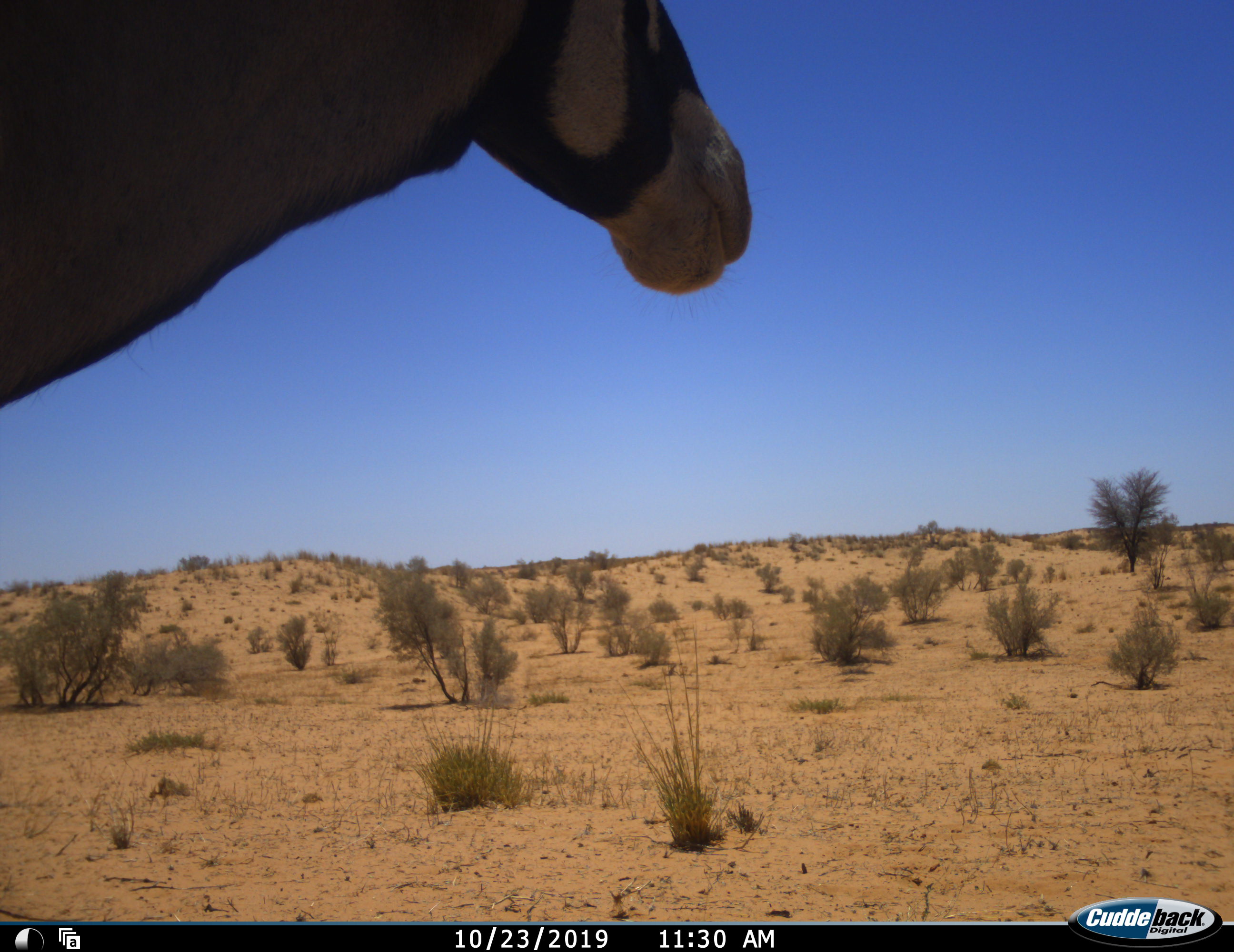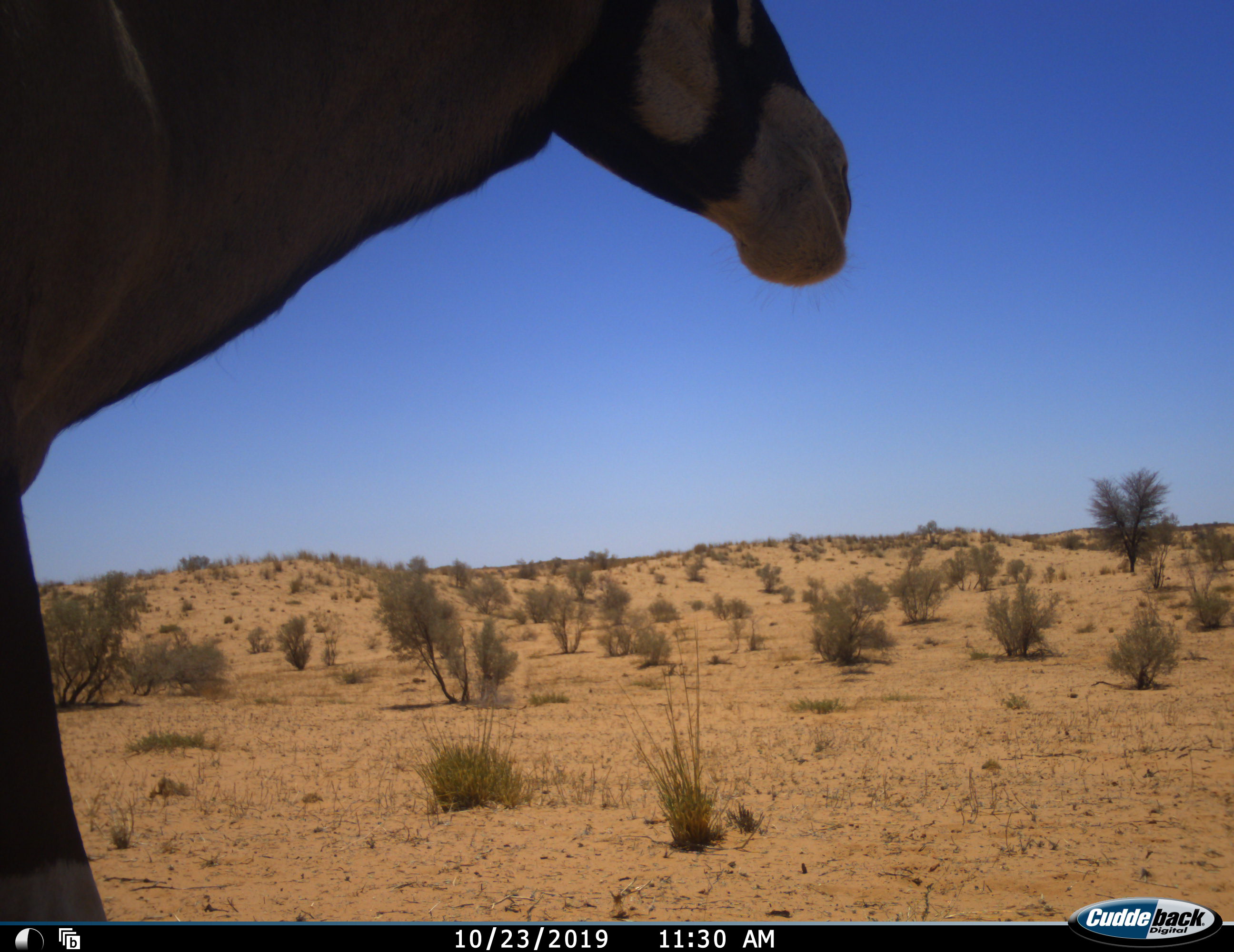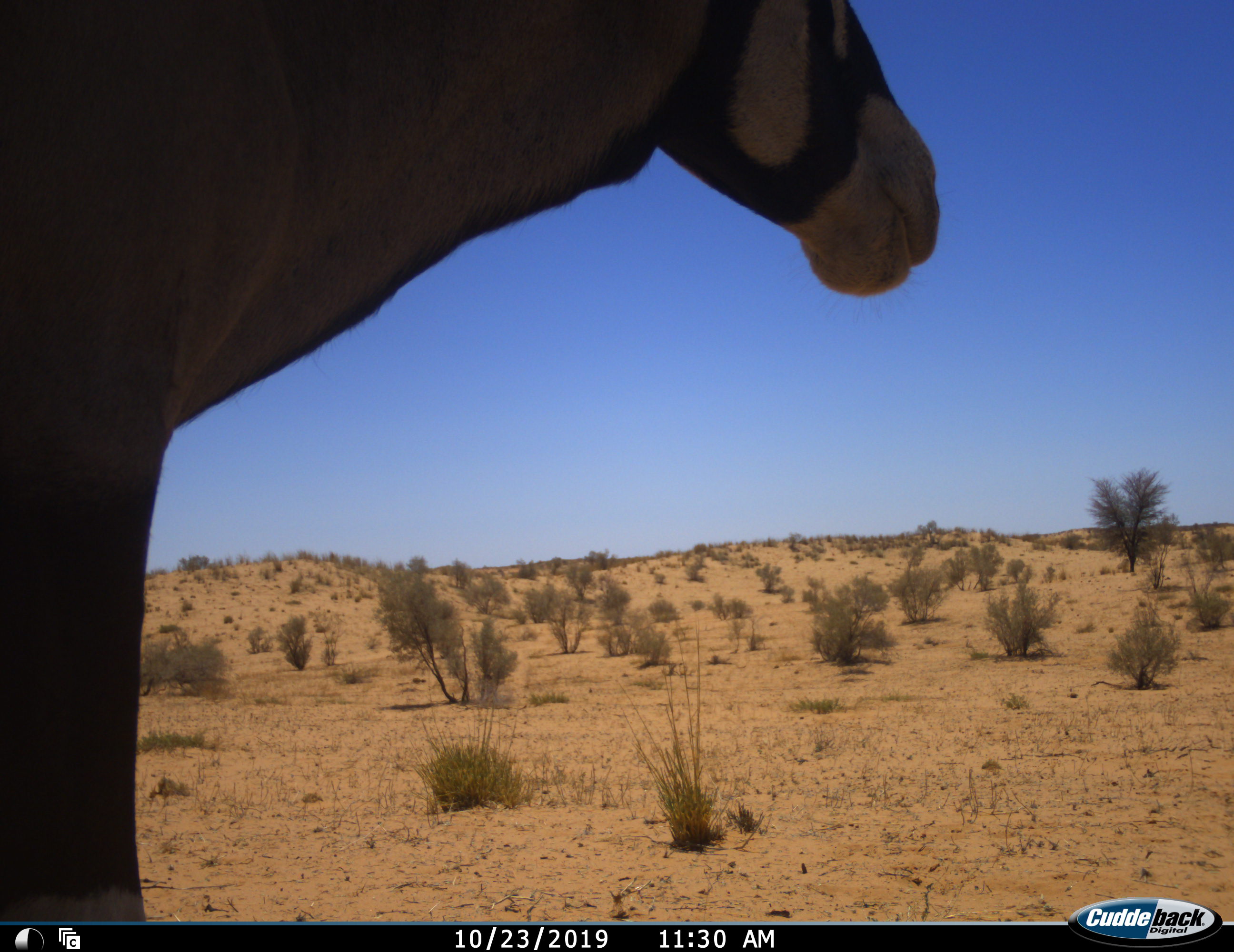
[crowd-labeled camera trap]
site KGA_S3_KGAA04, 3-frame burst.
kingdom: Animalia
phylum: Chordata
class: Mammalia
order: Artiodactyla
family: Bovidae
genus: Oryx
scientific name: Oryx gazella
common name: gemsbok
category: oryx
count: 1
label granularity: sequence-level